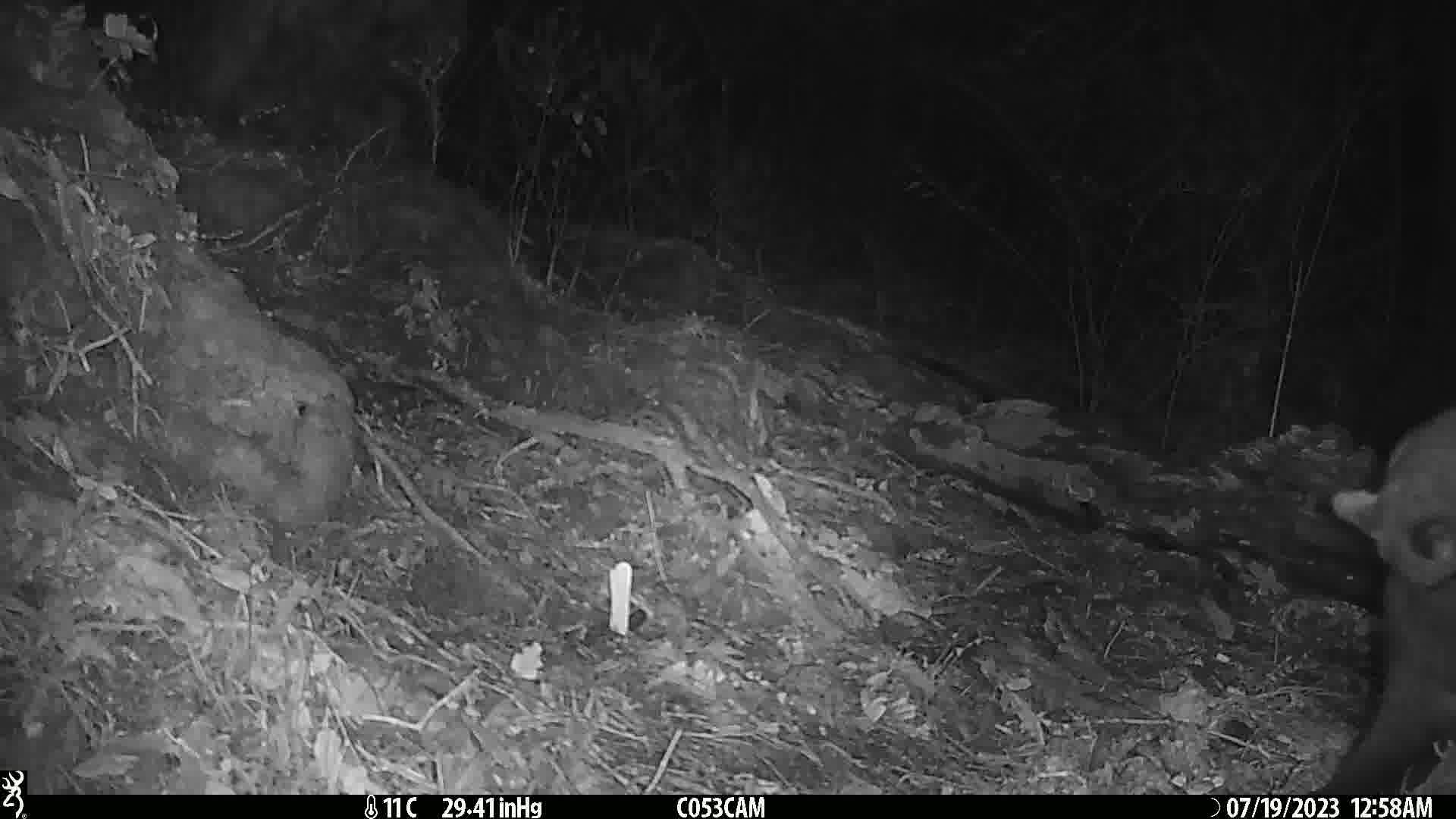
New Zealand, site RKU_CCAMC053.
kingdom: Animalia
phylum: Chordata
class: Mammalia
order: Diprotodontia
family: Phalangeridae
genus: Trichosurus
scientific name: Trichosurus vulpecula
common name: common brushtail possum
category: possum